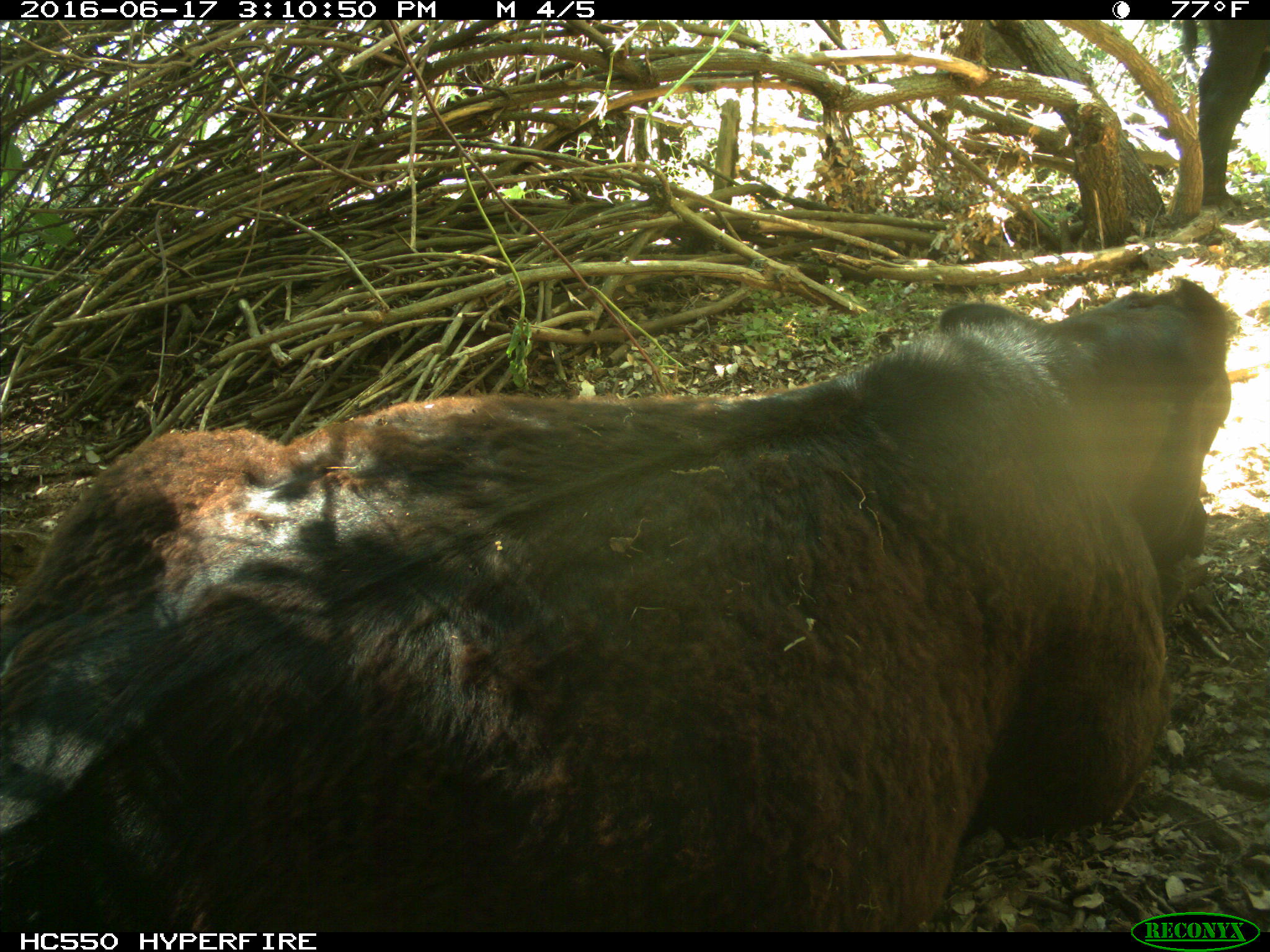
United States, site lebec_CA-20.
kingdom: Animalia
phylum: Chordata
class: Mammalia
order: Artiodactyla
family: Bovidae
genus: Bos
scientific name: Bos taurus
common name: domestic cow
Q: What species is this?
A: Bos taurus (domestic cow).